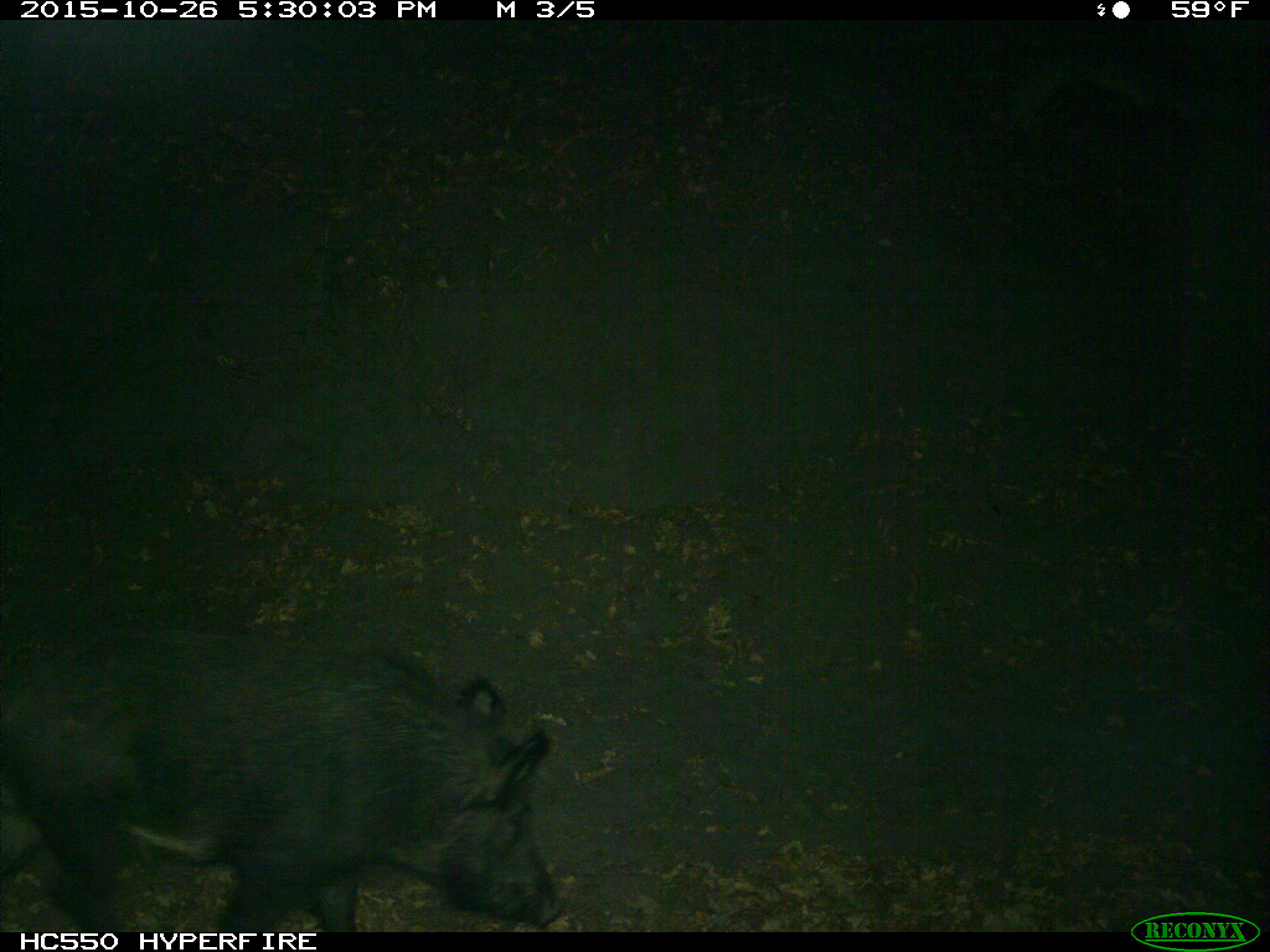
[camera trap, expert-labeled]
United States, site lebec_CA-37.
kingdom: Animalia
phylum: Chordata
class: Mammalia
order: Artiodactyla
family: Suidae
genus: Sus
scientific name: Sus scrofa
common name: wild boar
Sus scrofa (wild boar).